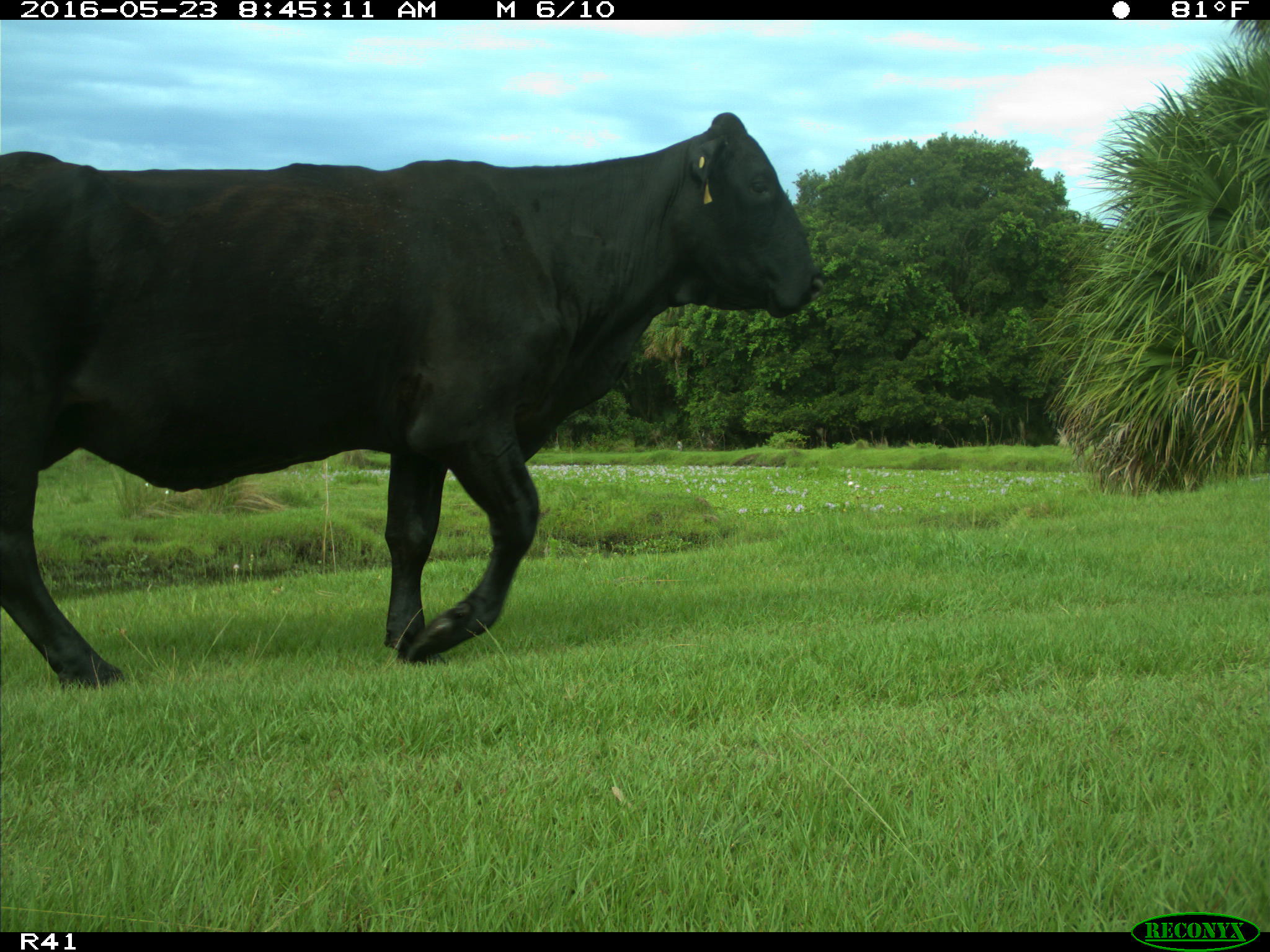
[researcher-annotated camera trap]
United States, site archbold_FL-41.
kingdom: Animalia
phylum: Chordata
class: Mammalia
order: Artiodactyla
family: Bovidae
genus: Bos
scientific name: Bos taurus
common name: domestic cow